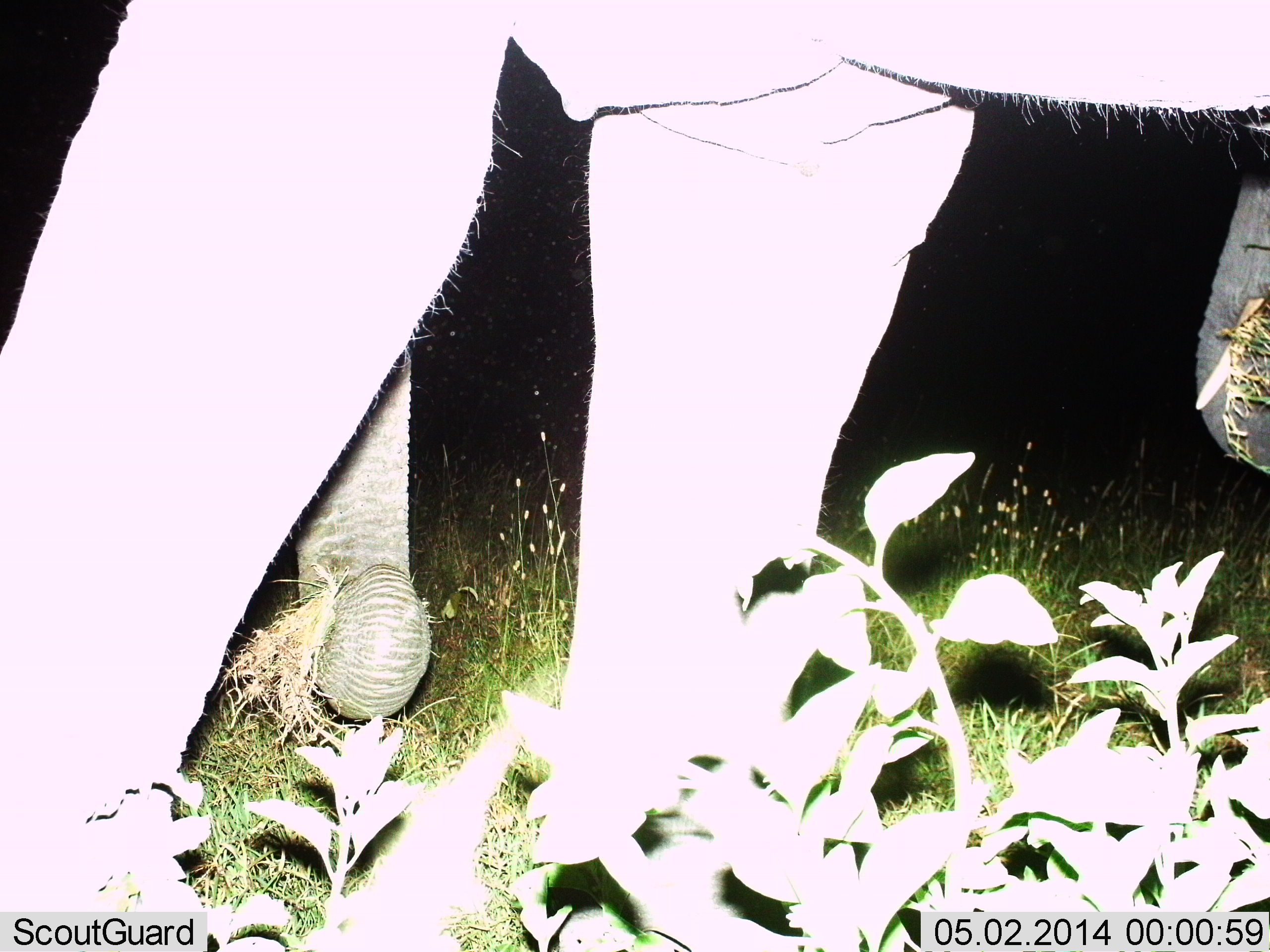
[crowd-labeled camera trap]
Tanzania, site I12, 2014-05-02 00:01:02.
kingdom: Animalia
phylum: Chordata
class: Mammalia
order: Proboscidea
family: Elephantidae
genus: Loxodonta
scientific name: Loxodonta africana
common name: african bush elephant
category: elephant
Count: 2.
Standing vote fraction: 21%.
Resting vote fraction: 3%.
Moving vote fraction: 10%.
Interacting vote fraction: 3%.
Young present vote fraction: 3%.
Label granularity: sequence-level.